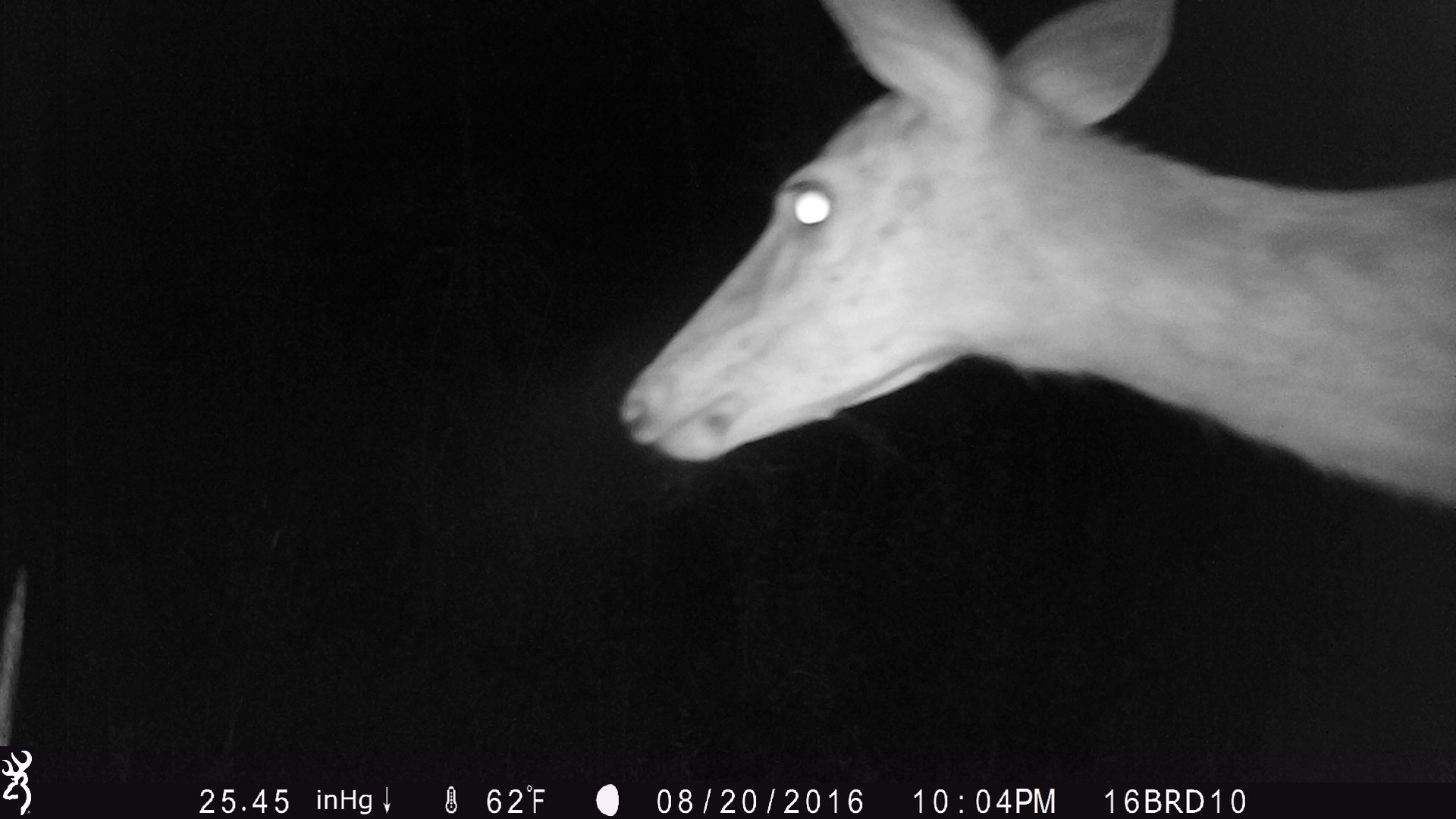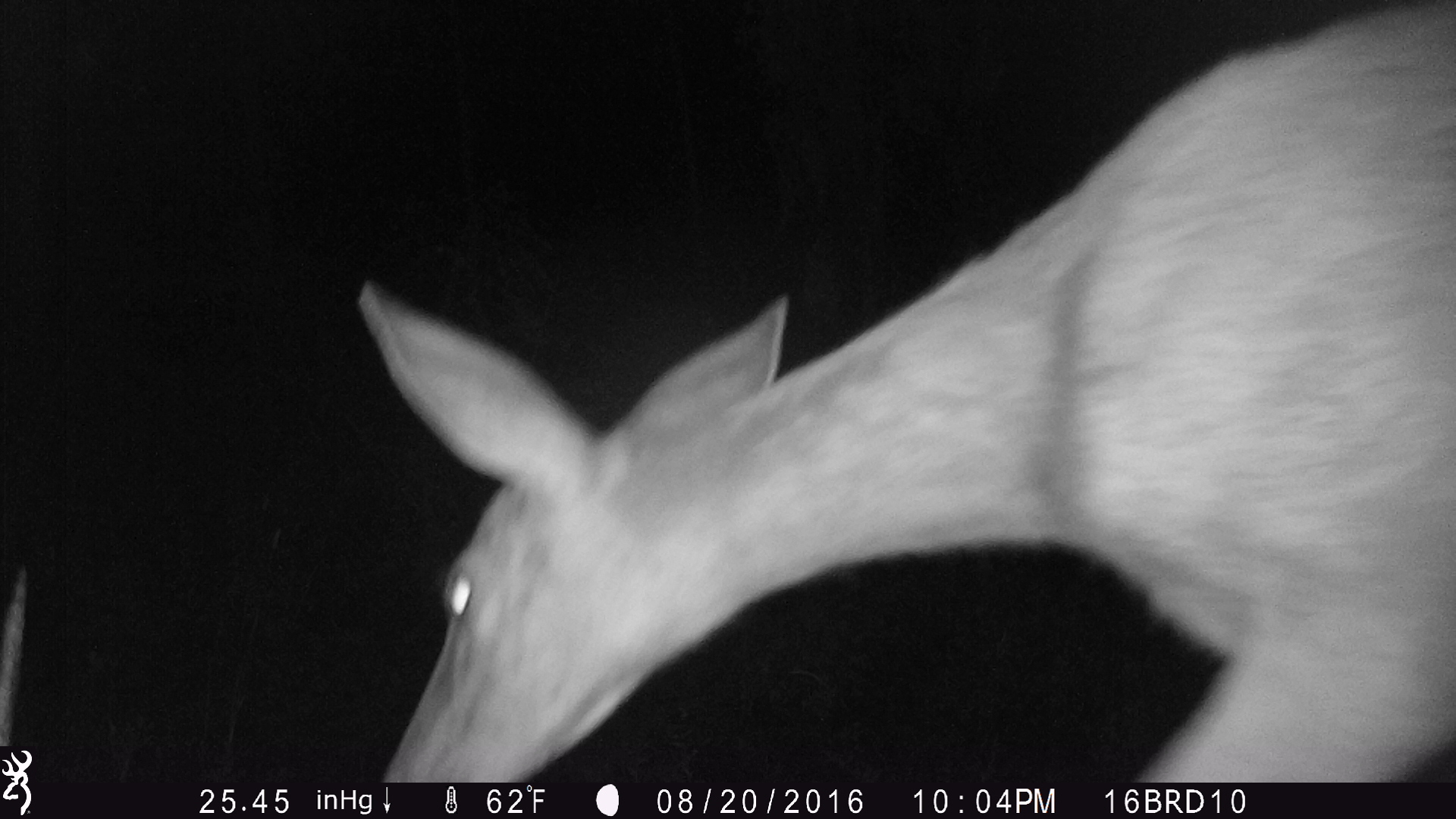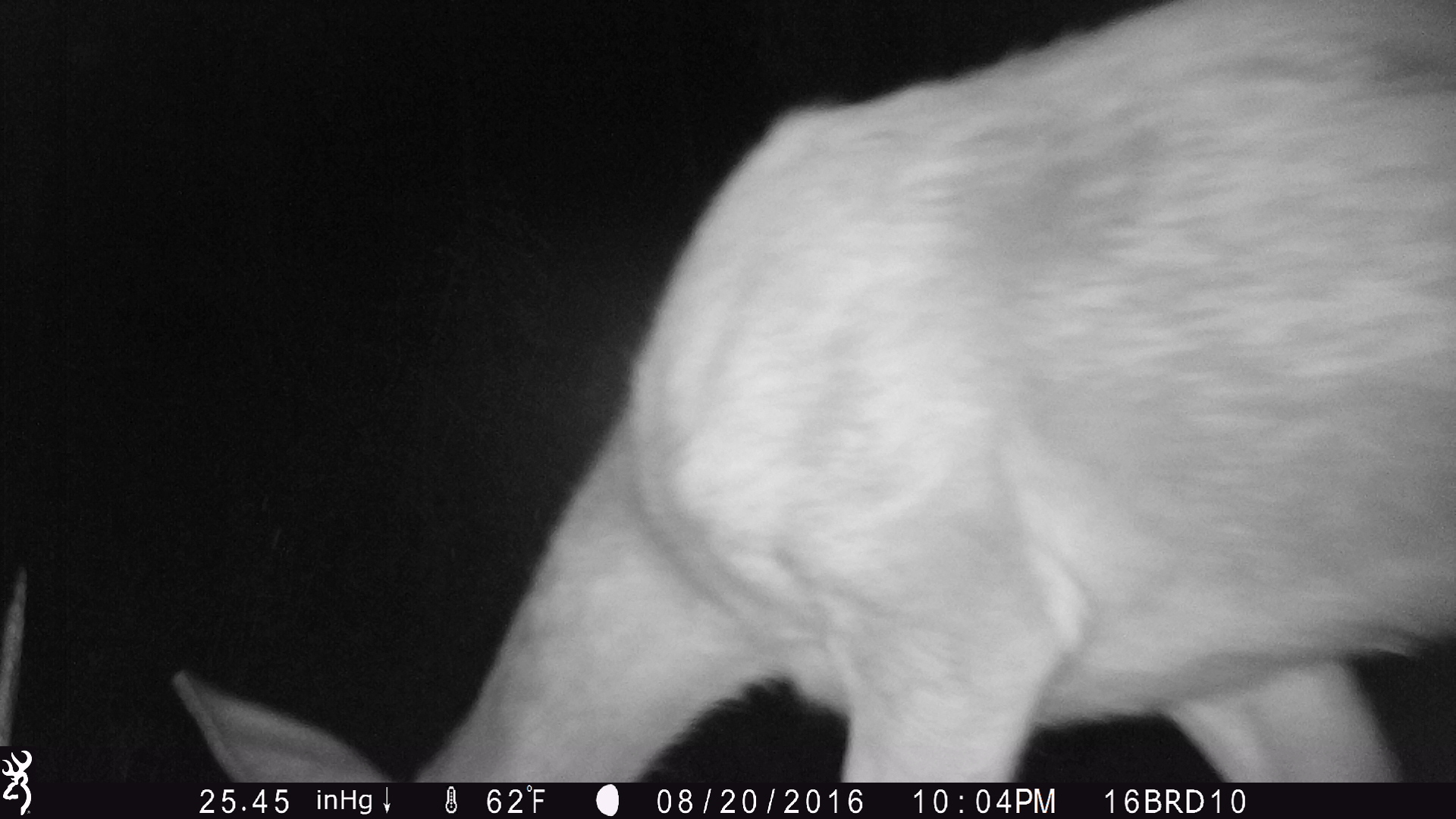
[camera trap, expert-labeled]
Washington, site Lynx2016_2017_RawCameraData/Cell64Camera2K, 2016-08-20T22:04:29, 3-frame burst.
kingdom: Animalia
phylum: Chordata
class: Mammalia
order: Artiodactyla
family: Cervidae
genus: Odocoileus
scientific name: Odocoileus virginianus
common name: white-tailed deer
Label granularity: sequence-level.